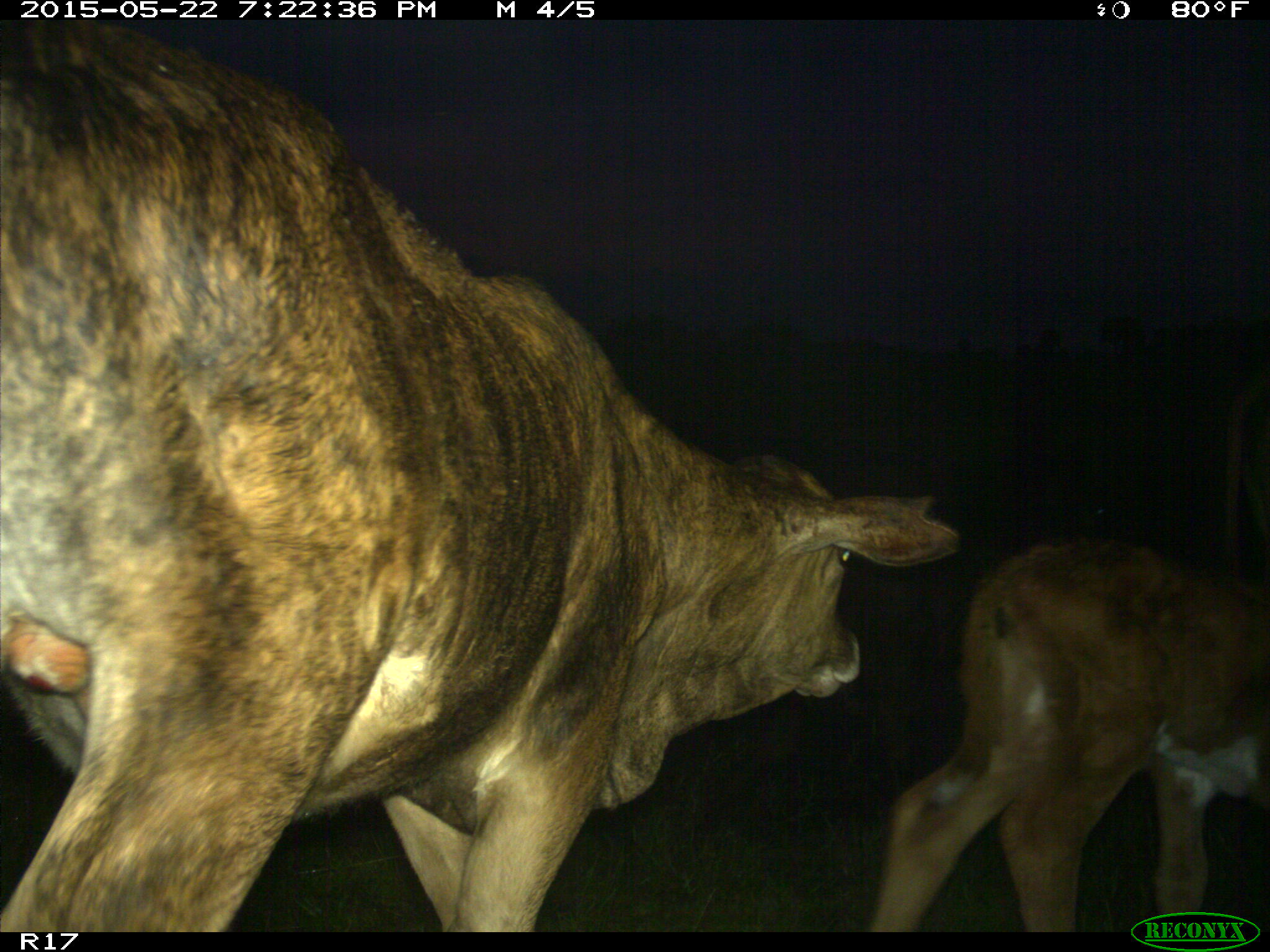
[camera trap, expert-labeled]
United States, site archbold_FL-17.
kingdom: Animalia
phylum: Chordata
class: Mammalia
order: Artiodactyla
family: Bovidae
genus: Bos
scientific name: Bos taurus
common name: domestic cow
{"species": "Bos taurus (domestic cow)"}